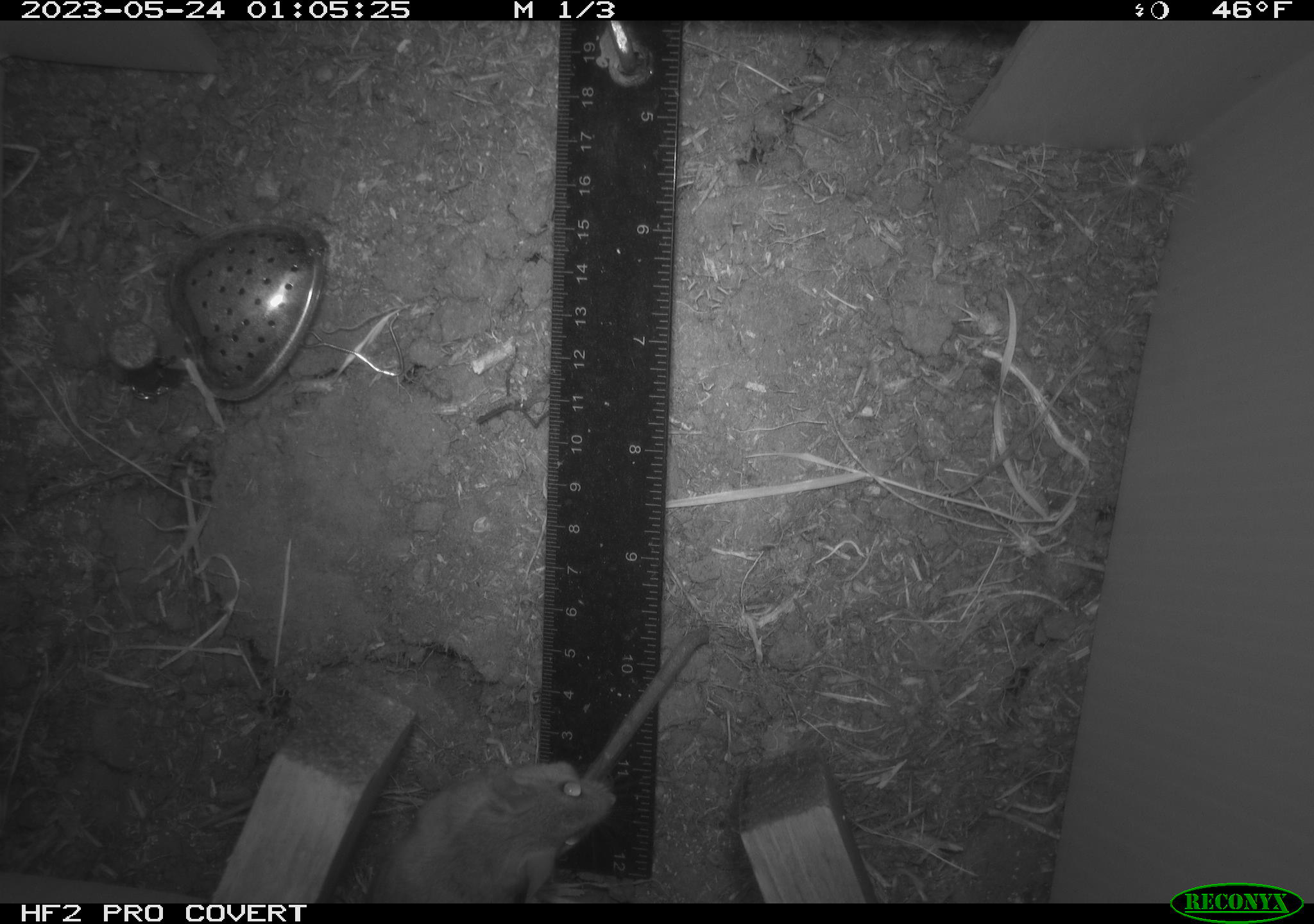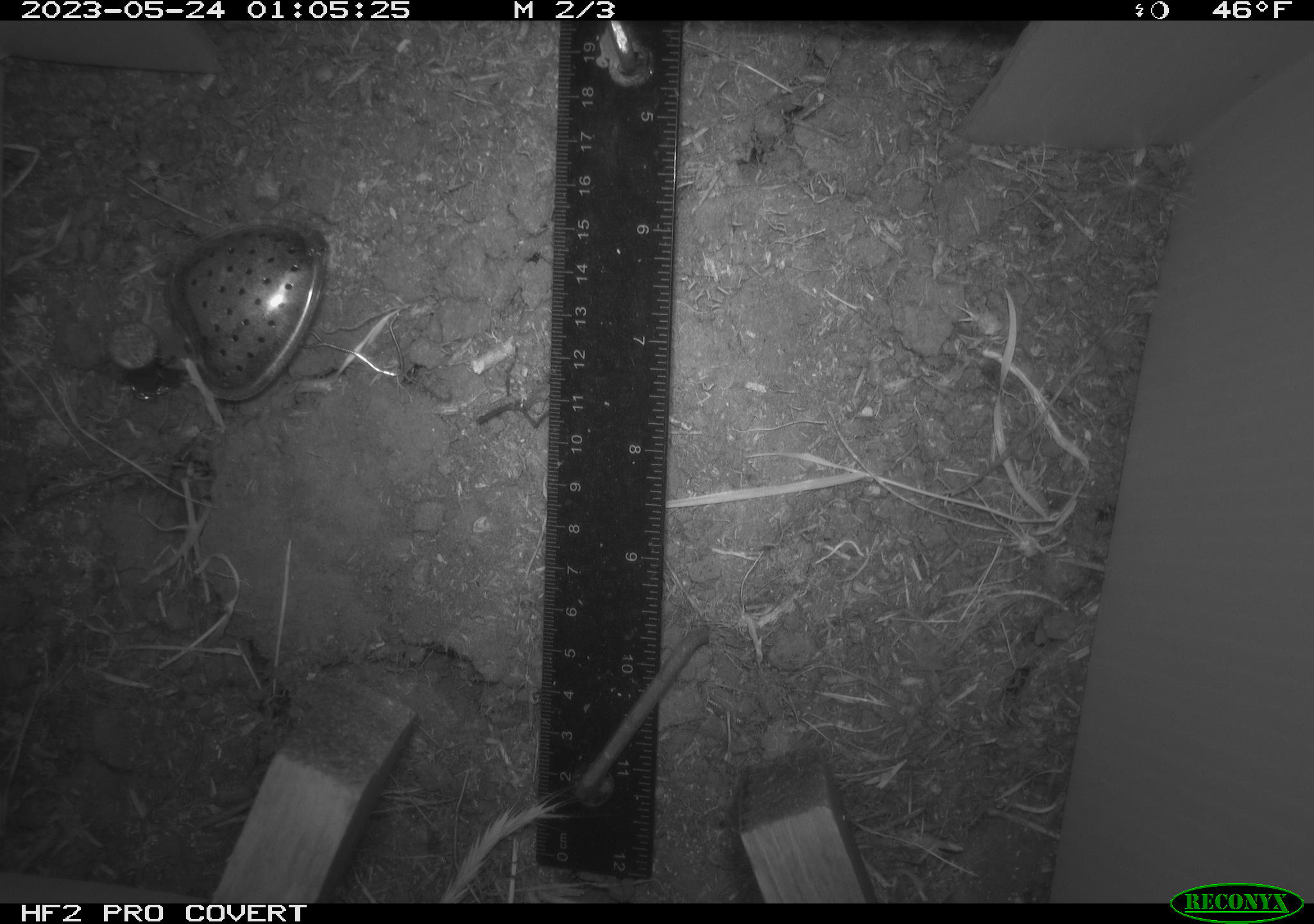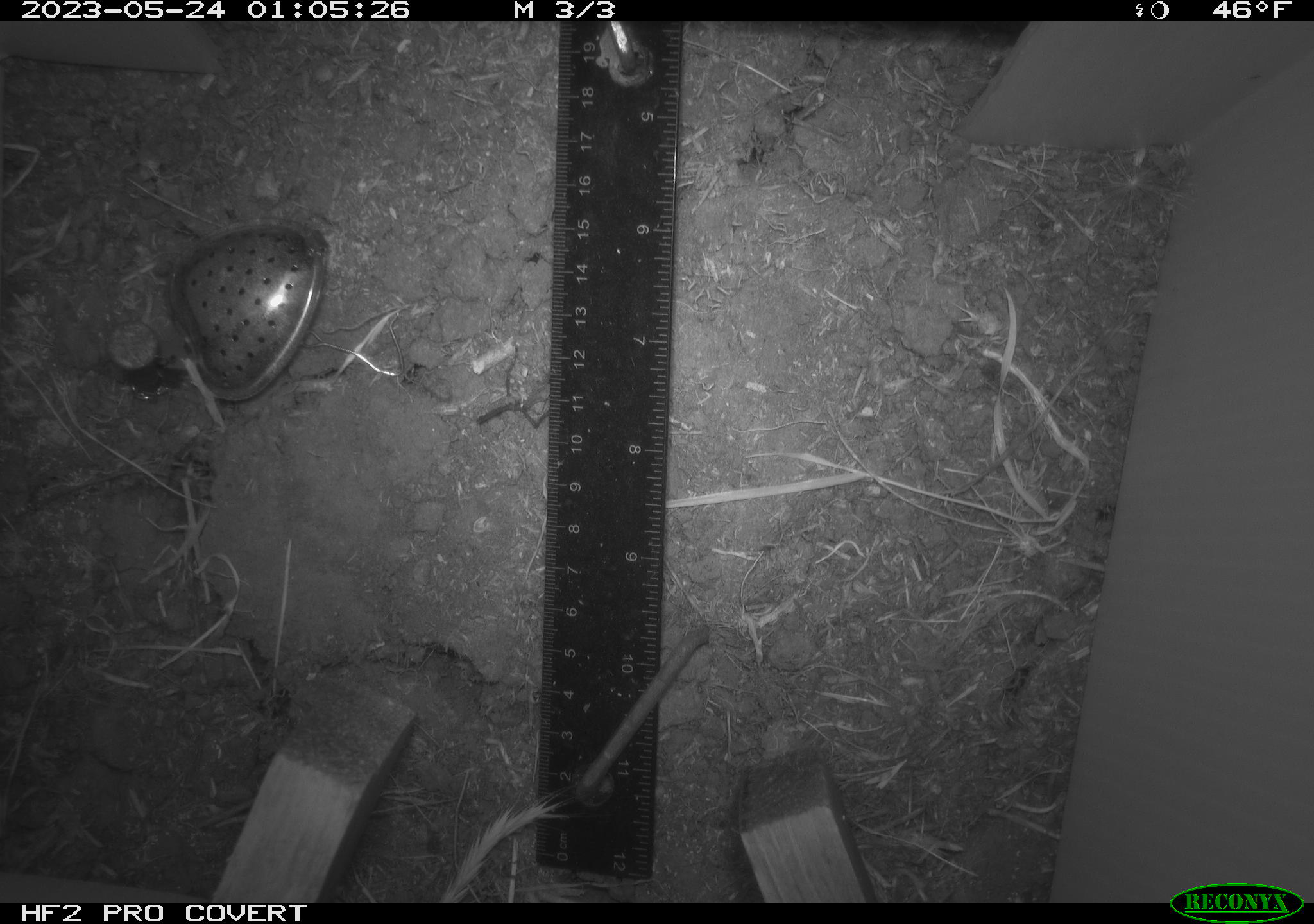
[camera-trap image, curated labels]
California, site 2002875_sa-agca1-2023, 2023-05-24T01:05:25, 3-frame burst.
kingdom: Animalia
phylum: Chordata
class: Mammalia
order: Rodentia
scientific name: Rodentia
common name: mouse species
Mouse species (Rodentia).